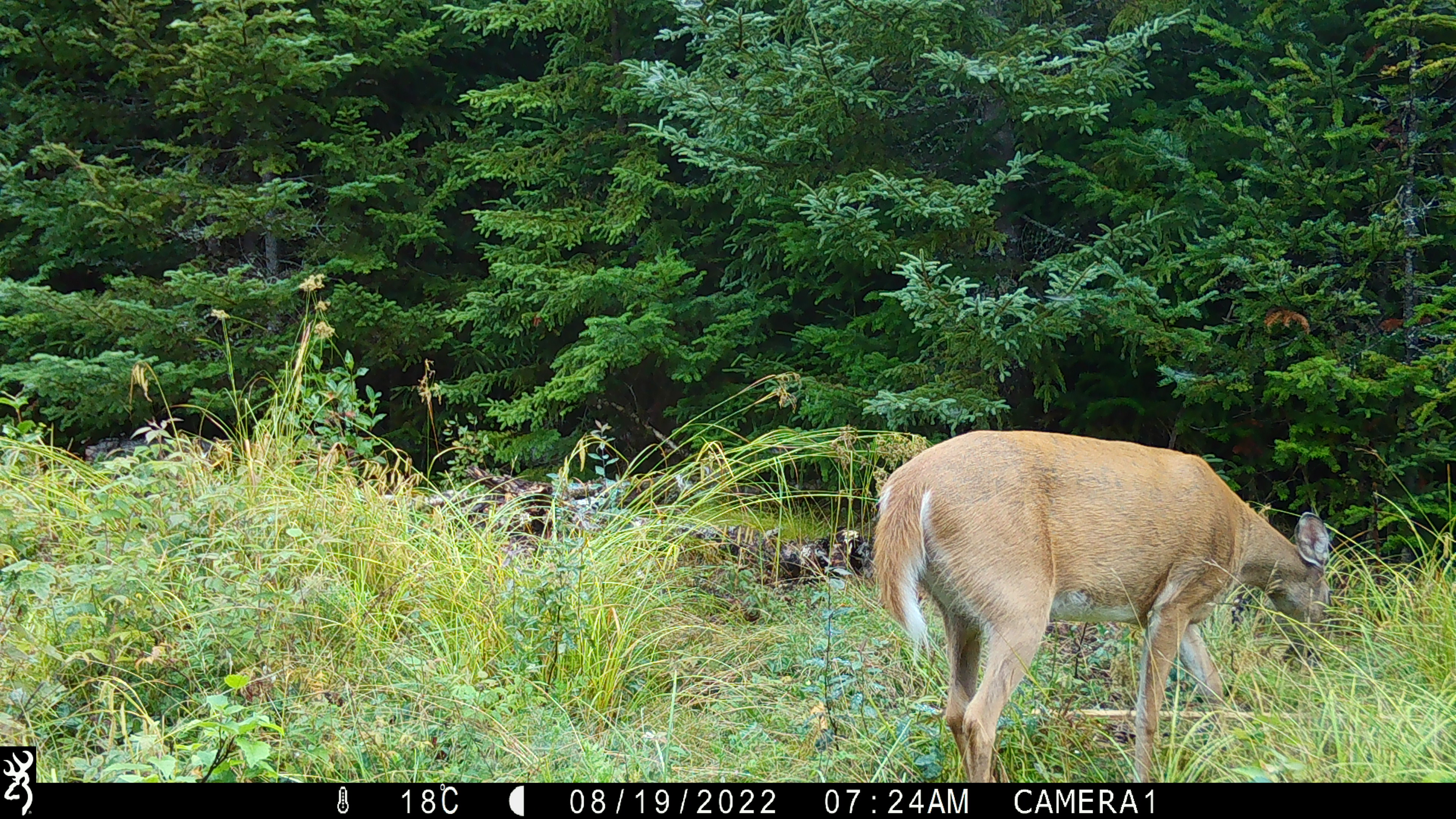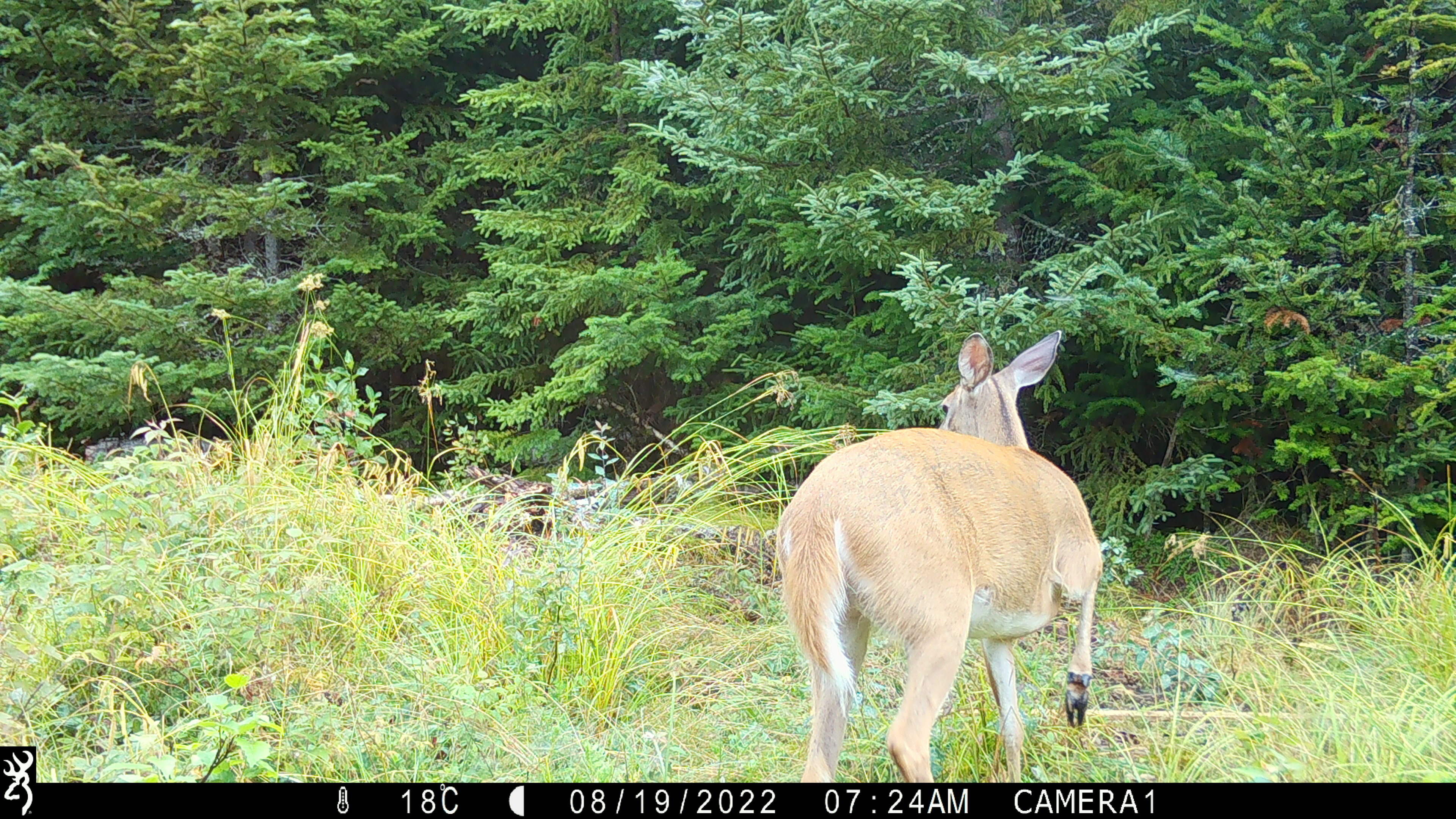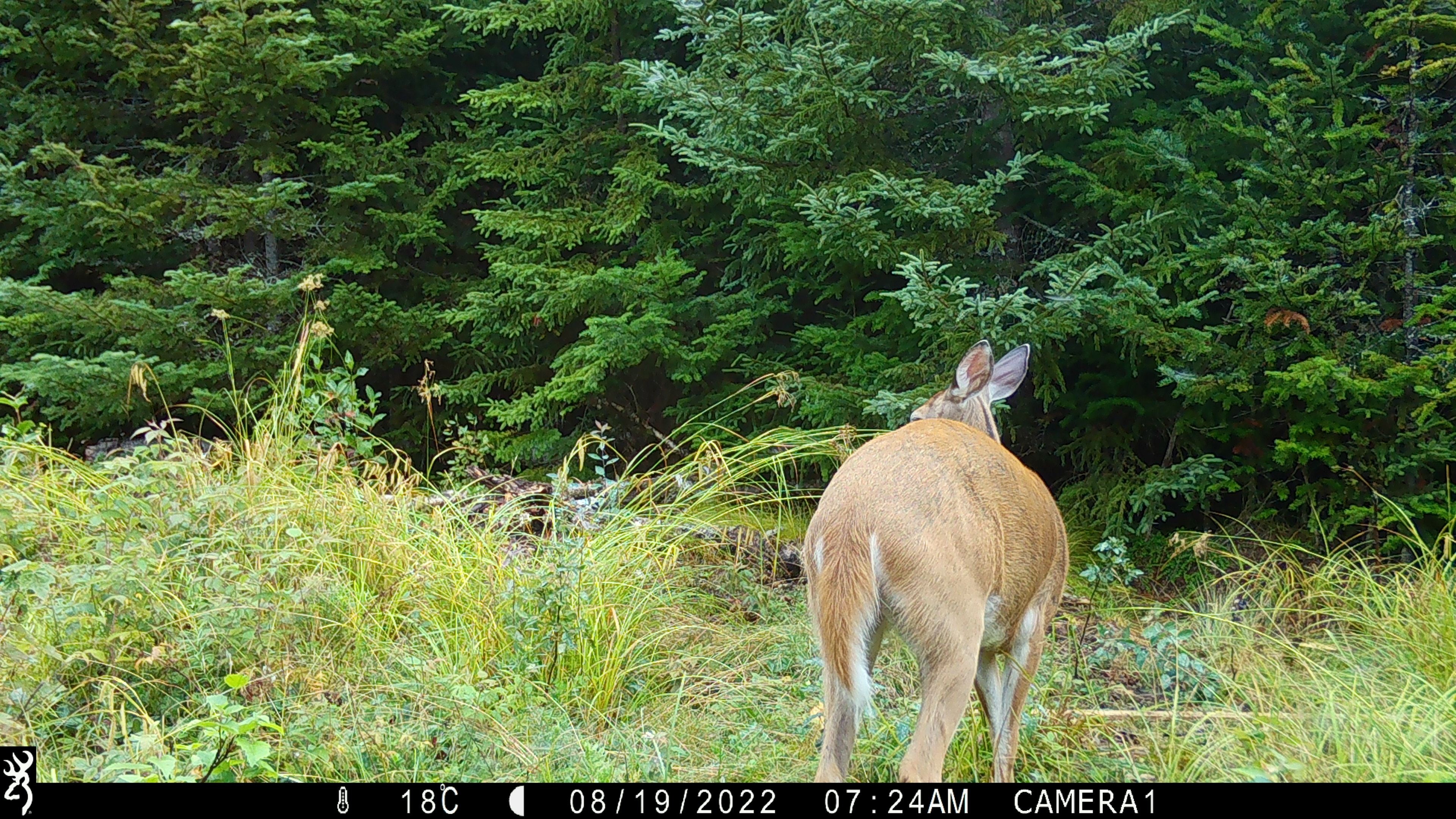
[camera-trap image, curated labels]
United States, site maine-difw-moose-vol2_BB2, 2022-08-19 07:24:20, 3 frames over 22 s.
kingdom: Animalia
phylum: Chordata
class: Mammalia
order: Artiodactyla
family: Cervidae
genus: Odocoileus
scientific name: Odocoileus virginianus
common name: white-tailed deer